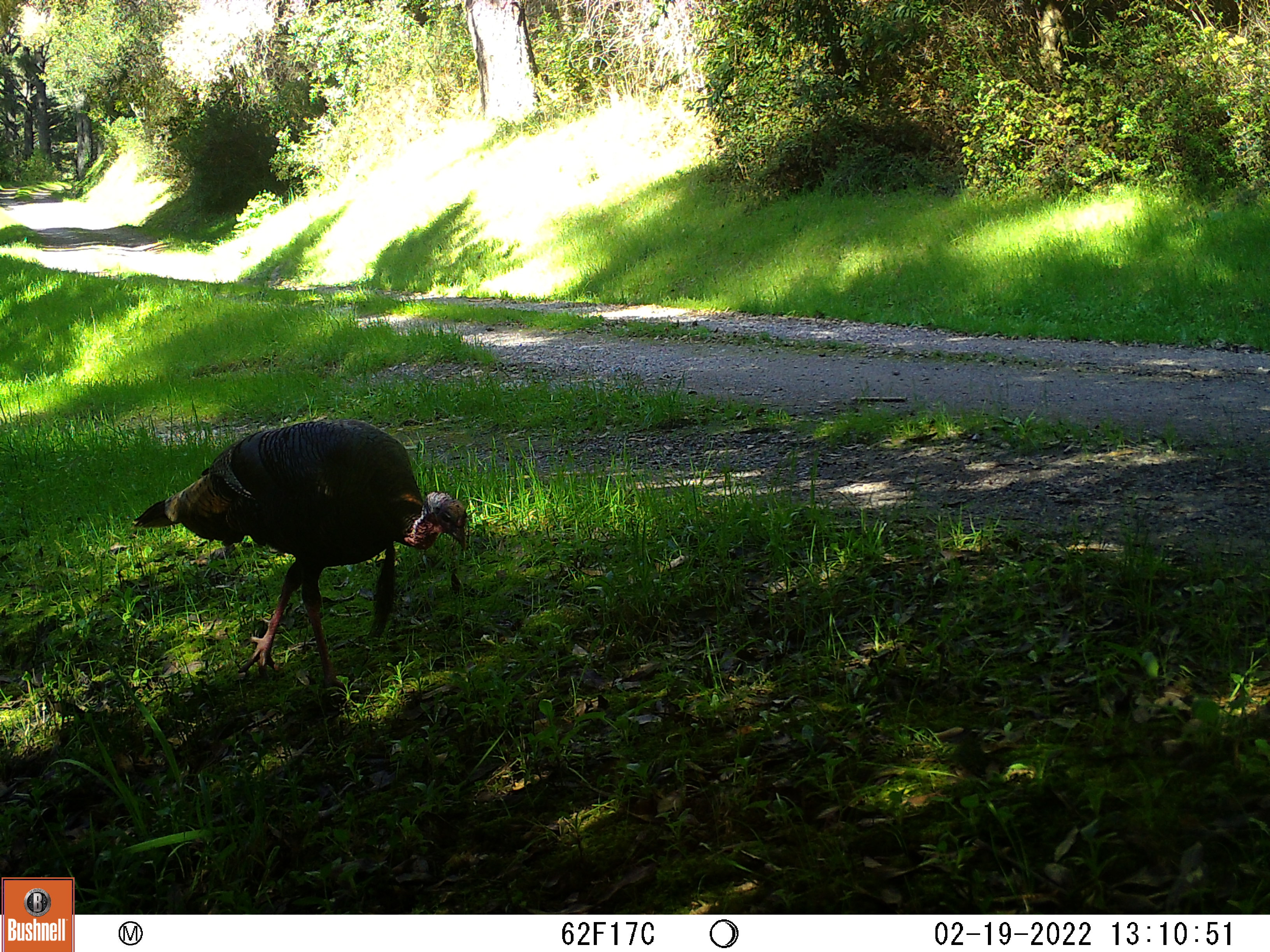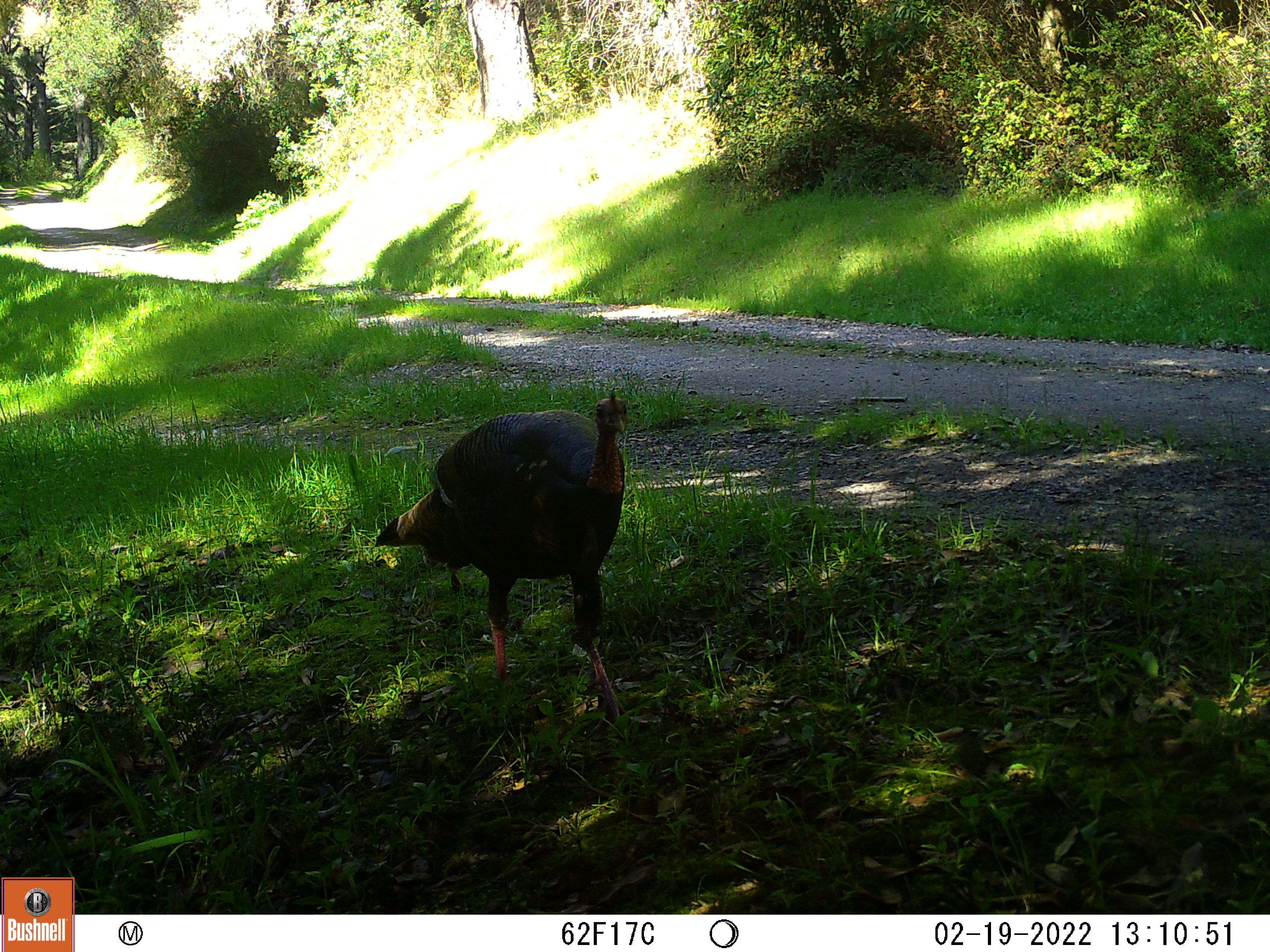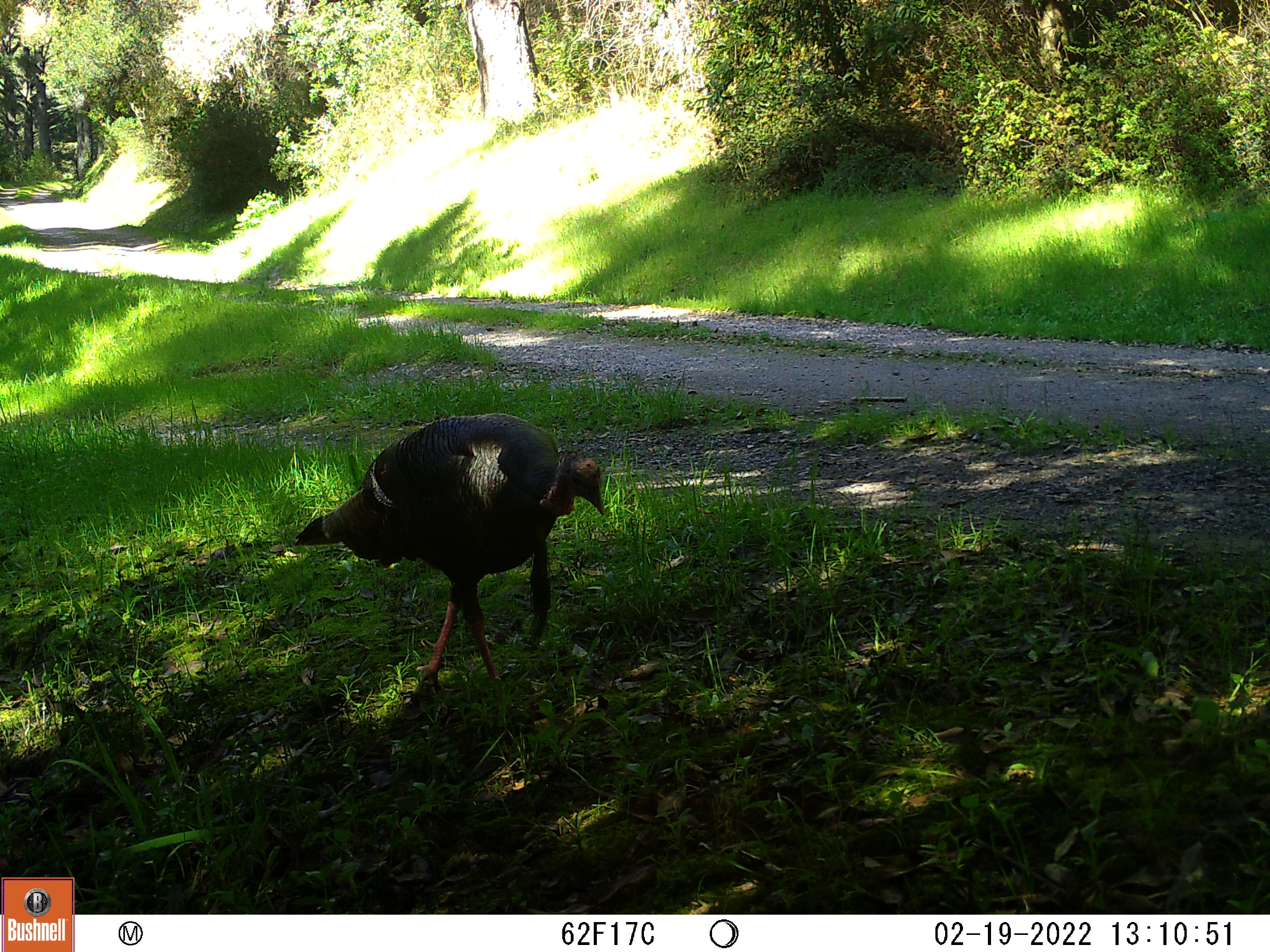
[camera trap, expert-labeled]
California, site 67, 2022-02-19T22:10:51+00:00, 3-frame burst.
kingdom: Animalia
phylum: Chordata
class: Aves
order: Galliformes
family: Phasianidae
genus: Meleagris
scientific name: Meleagris gallopavo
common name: turkey